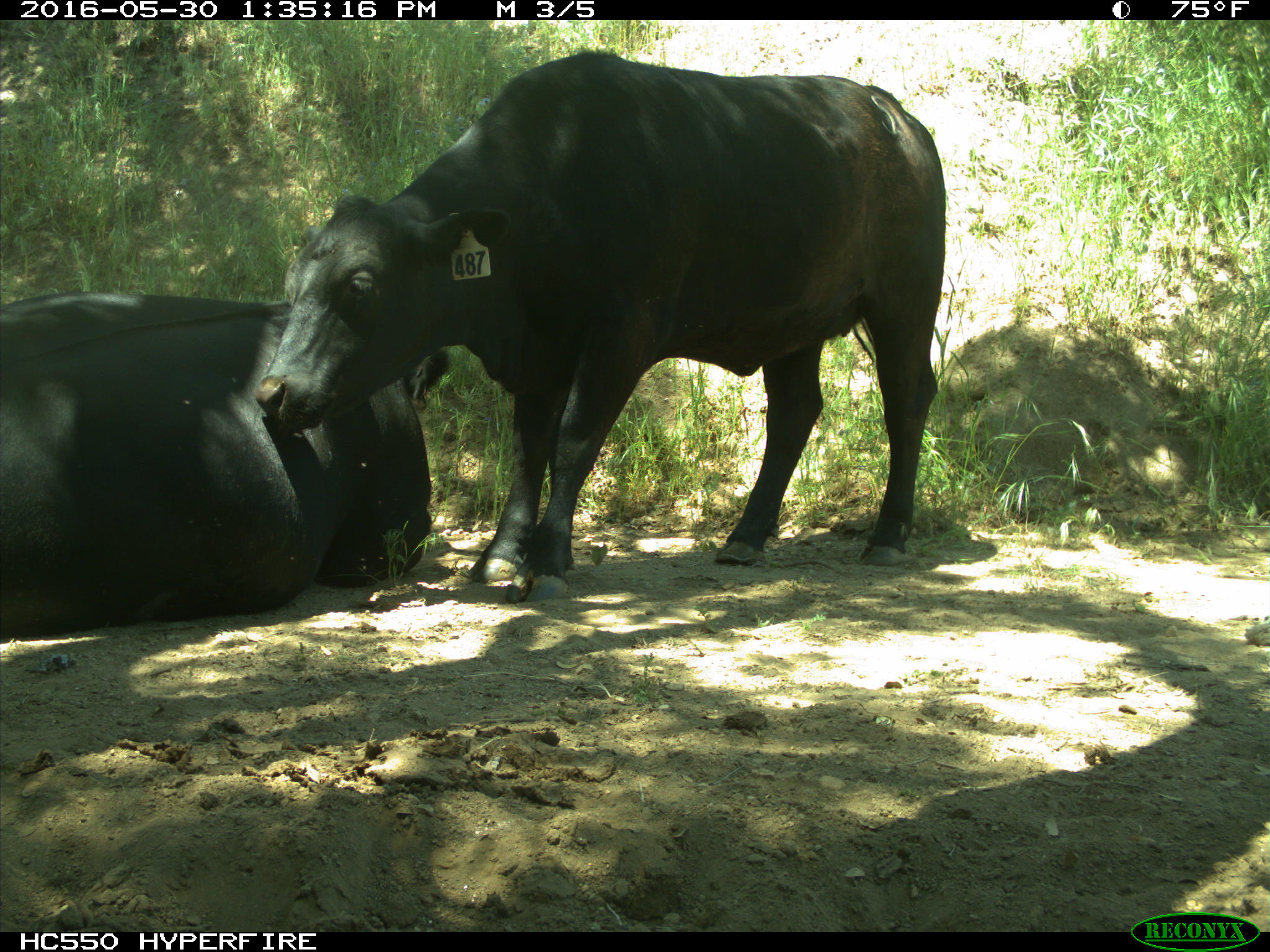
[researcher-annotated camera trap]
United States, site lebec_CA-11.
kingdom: Animalia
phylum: Chordata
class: Mammalia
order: Artiodactyla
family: Bovidae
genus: Bos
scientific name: Bos taurus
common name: domestic cow